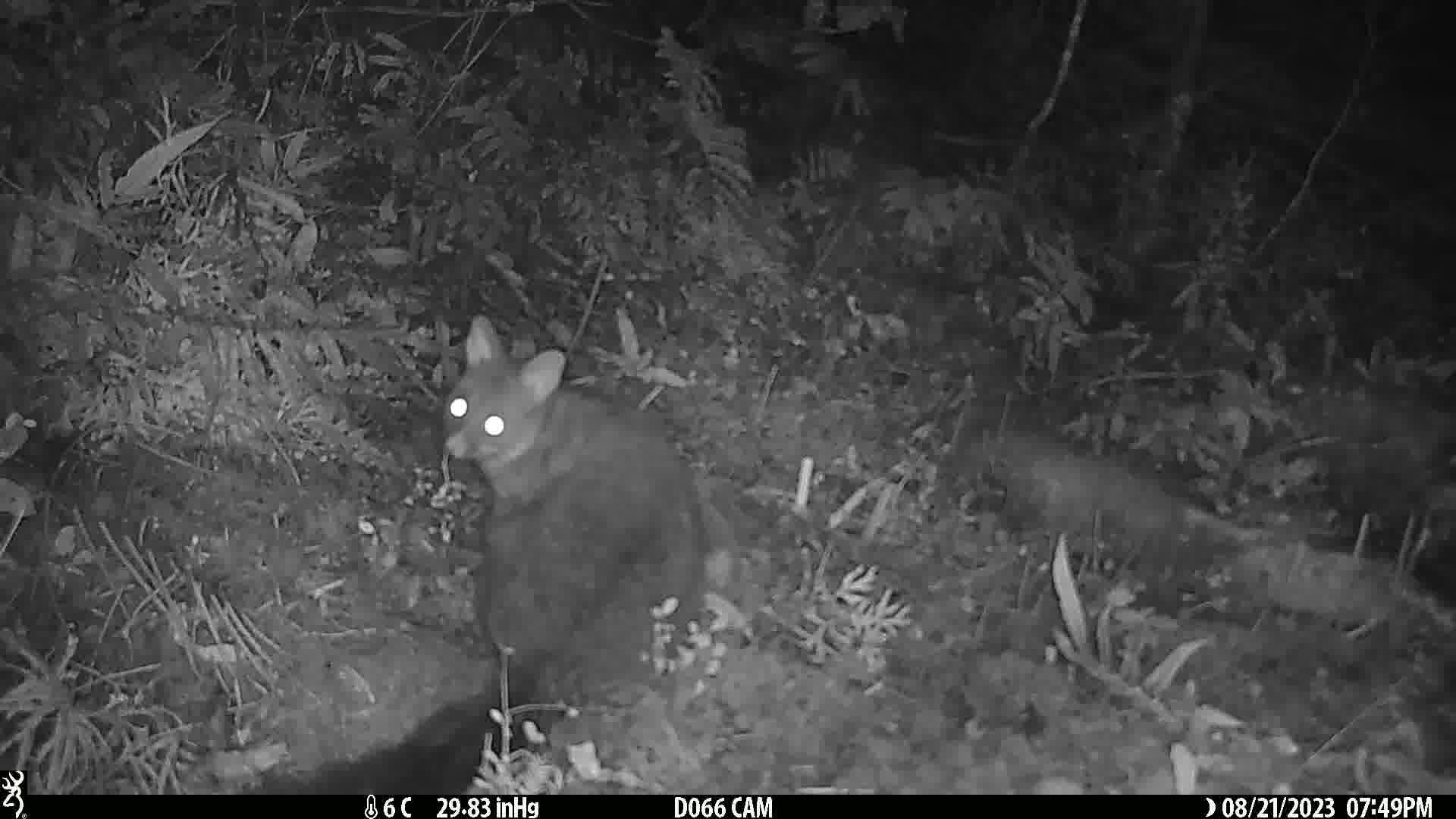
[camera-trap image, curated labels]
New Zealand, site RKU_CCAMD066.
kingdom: Animalia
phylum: Chordata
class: Mammalia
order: Diprotodontia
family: Phalangeridae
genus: Trichosurus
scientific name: Trichosurus vulpecula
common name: common brushtail possum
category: possum